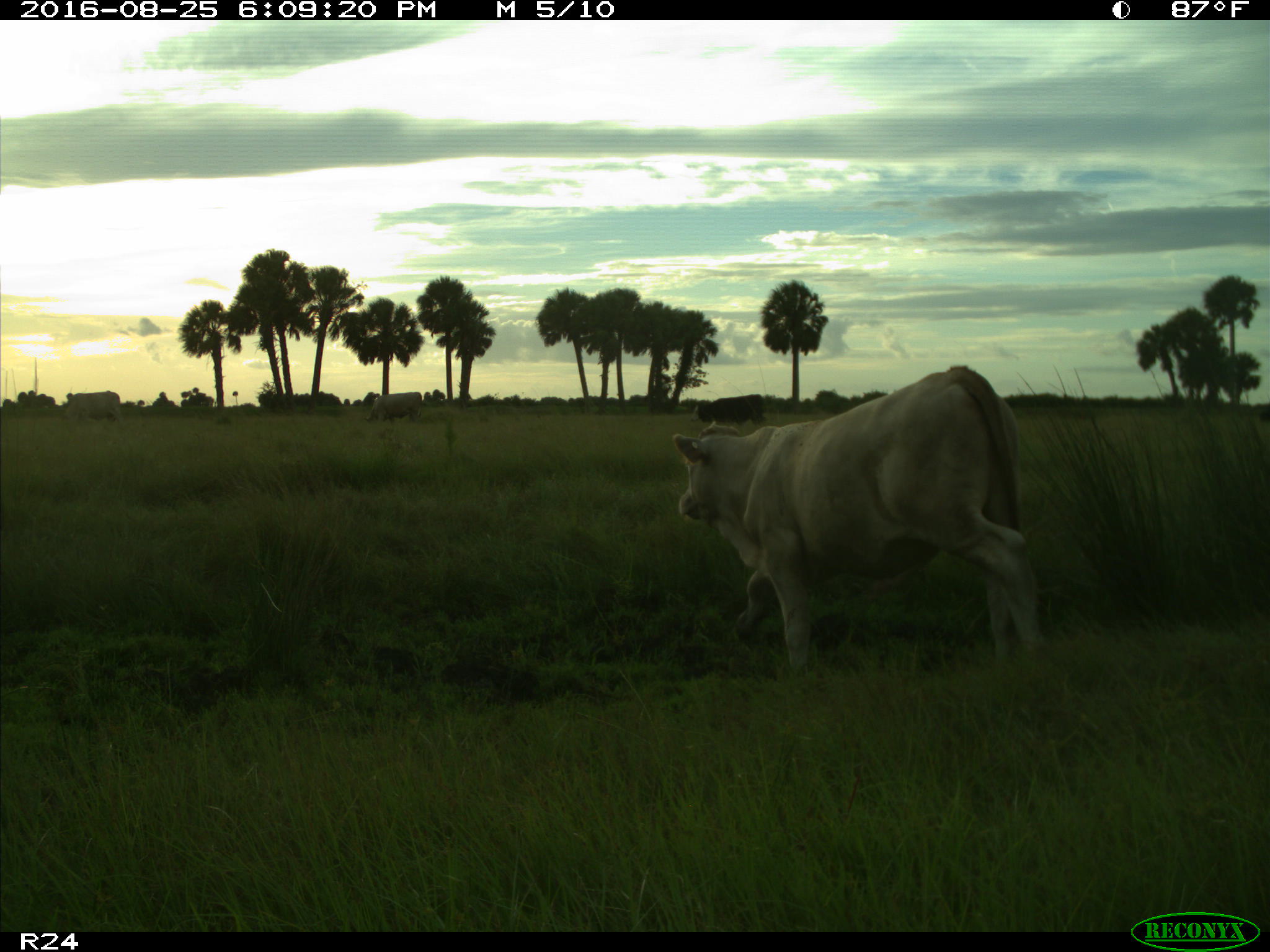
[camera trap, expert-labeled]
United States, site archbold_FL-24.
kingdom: Animalia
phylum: Chordata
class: Mammalia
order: Artiodactyla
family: Bovidae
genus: Bos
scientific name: Bos taurus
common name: domestic cow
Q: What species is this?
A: Bos taurus (domestic cow).